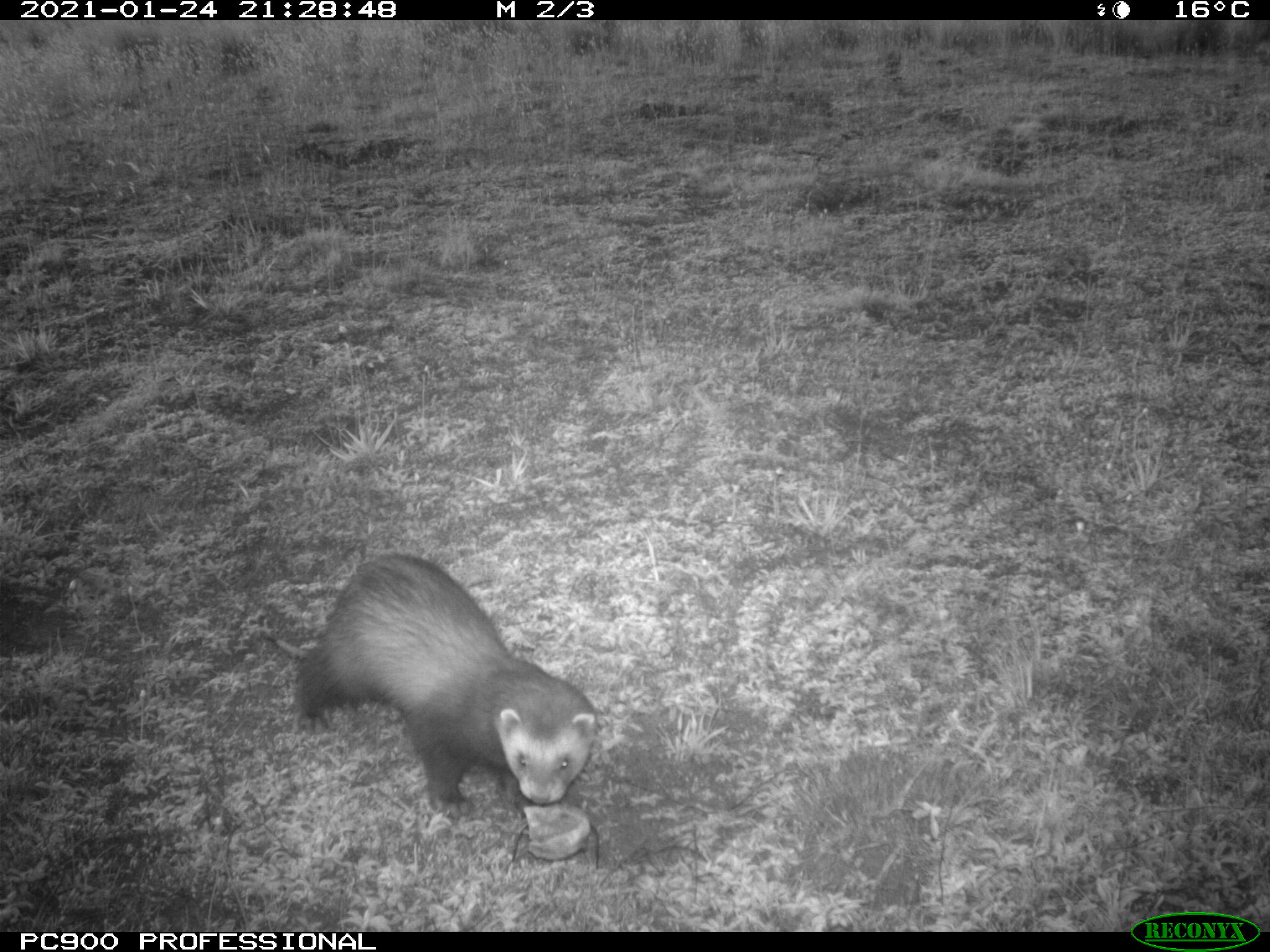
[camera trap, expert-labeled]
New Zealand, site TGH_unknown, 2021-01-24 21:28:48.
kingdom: Animalia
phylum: Chordata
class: Mammalia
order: Carnivora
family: Mustelidae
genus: Mustela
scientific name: Mustela furo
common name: ferret